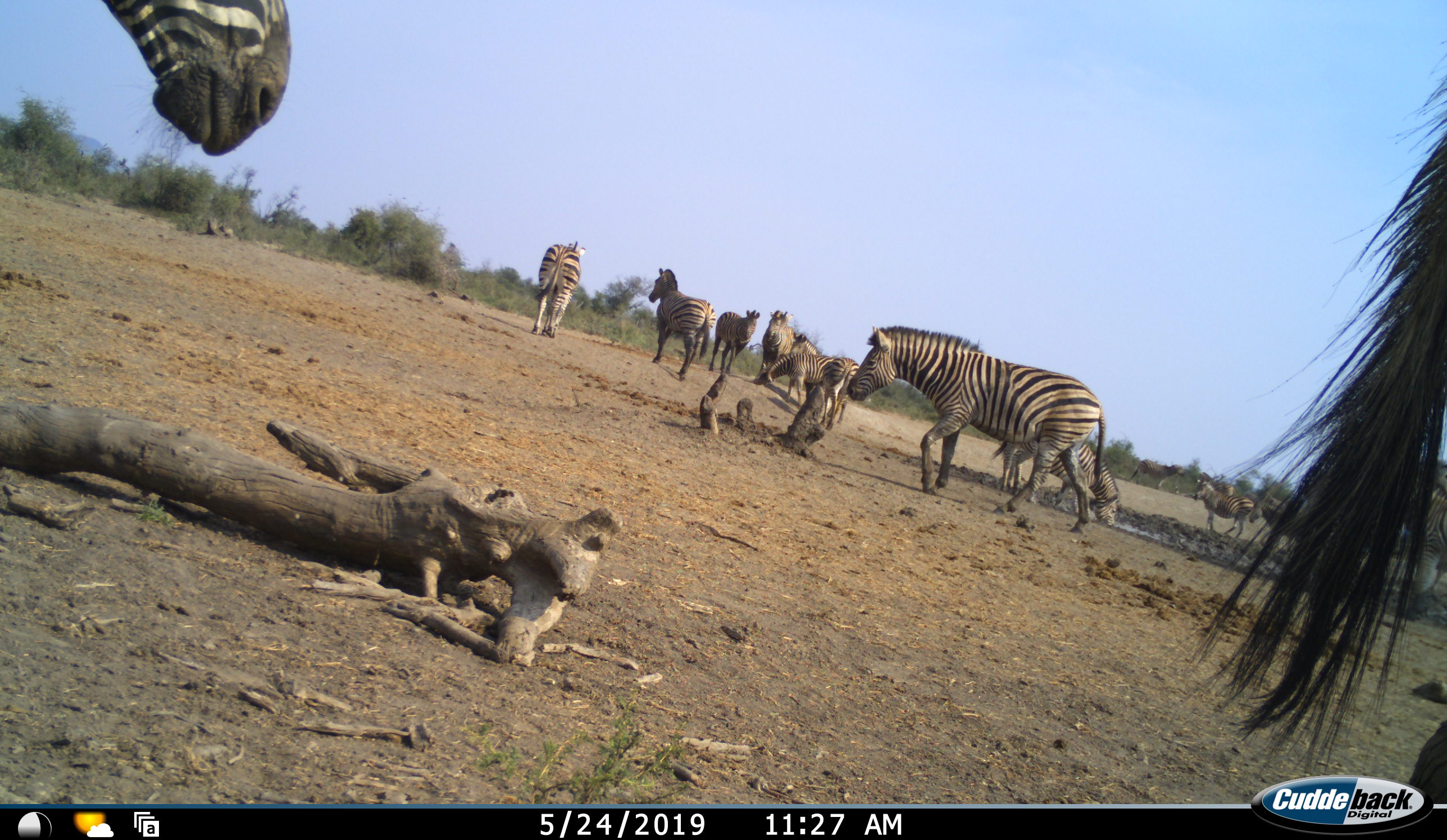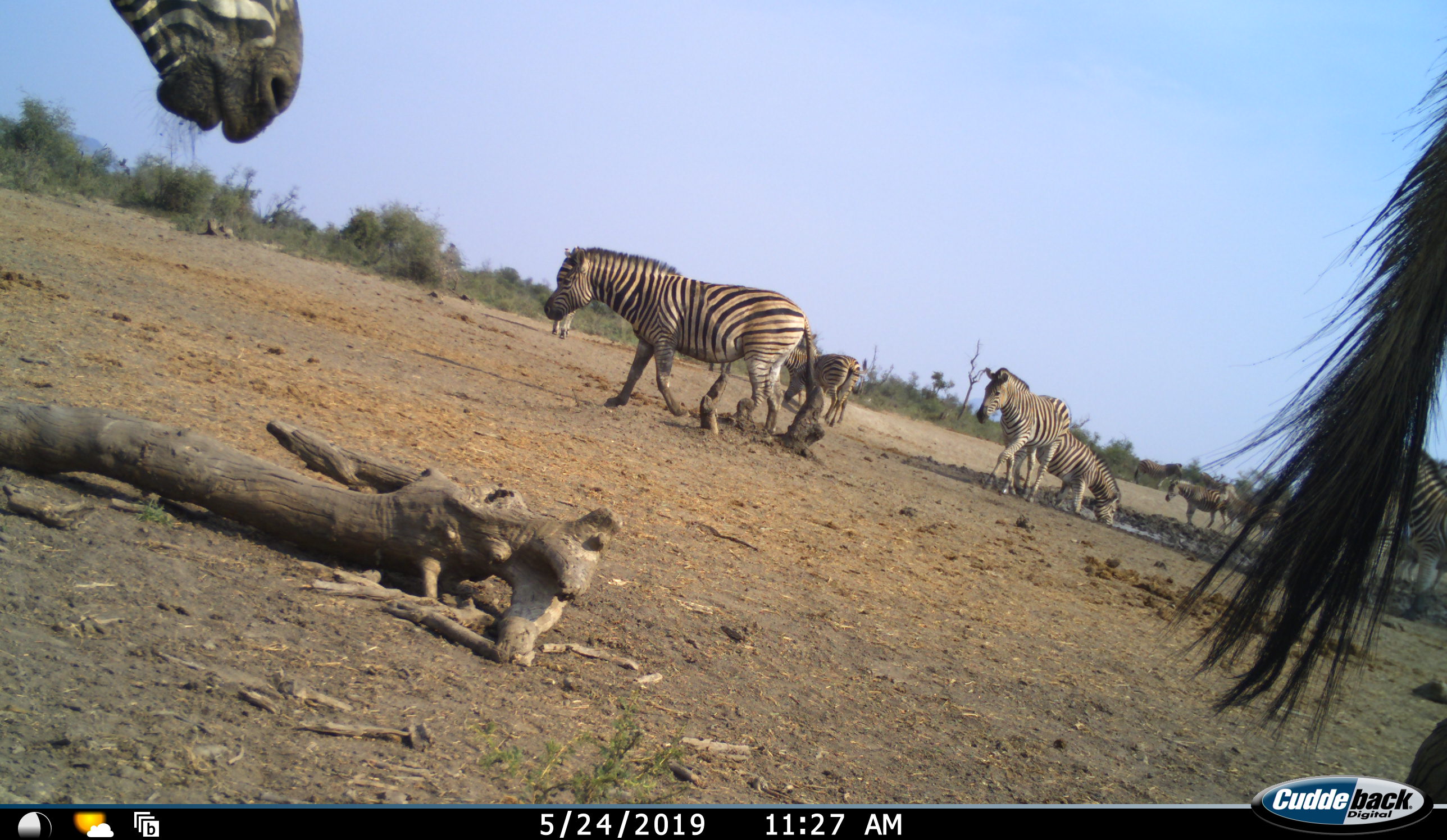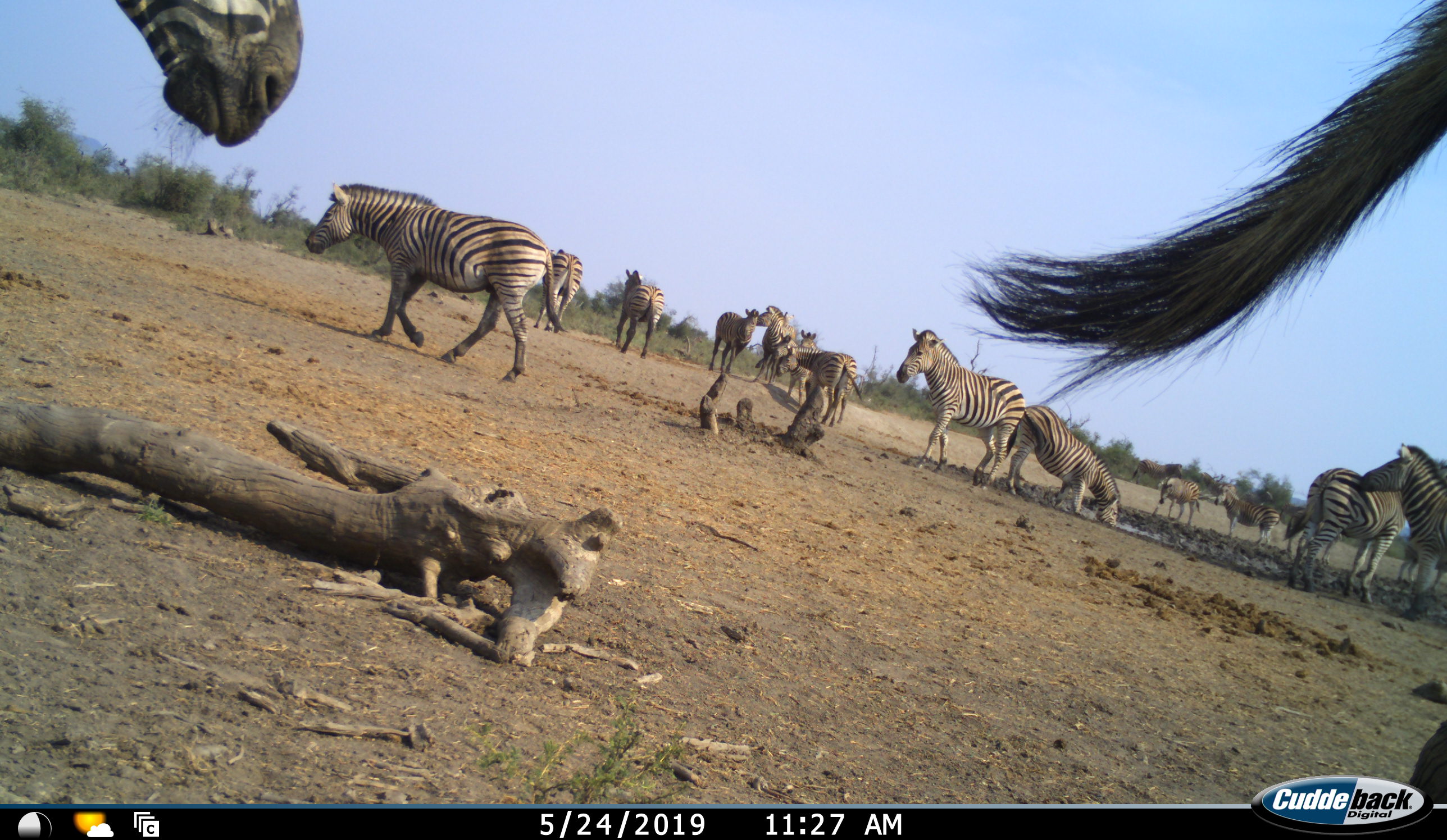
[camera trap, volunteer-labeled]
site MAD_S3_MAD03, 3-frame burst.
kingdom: Animalia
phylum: Chordata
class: Mammalia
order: Perissodactyla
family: Equidae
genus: Equus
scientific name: Equus quagga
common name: plains zebra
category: zebraplains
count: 11-50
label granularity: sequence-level